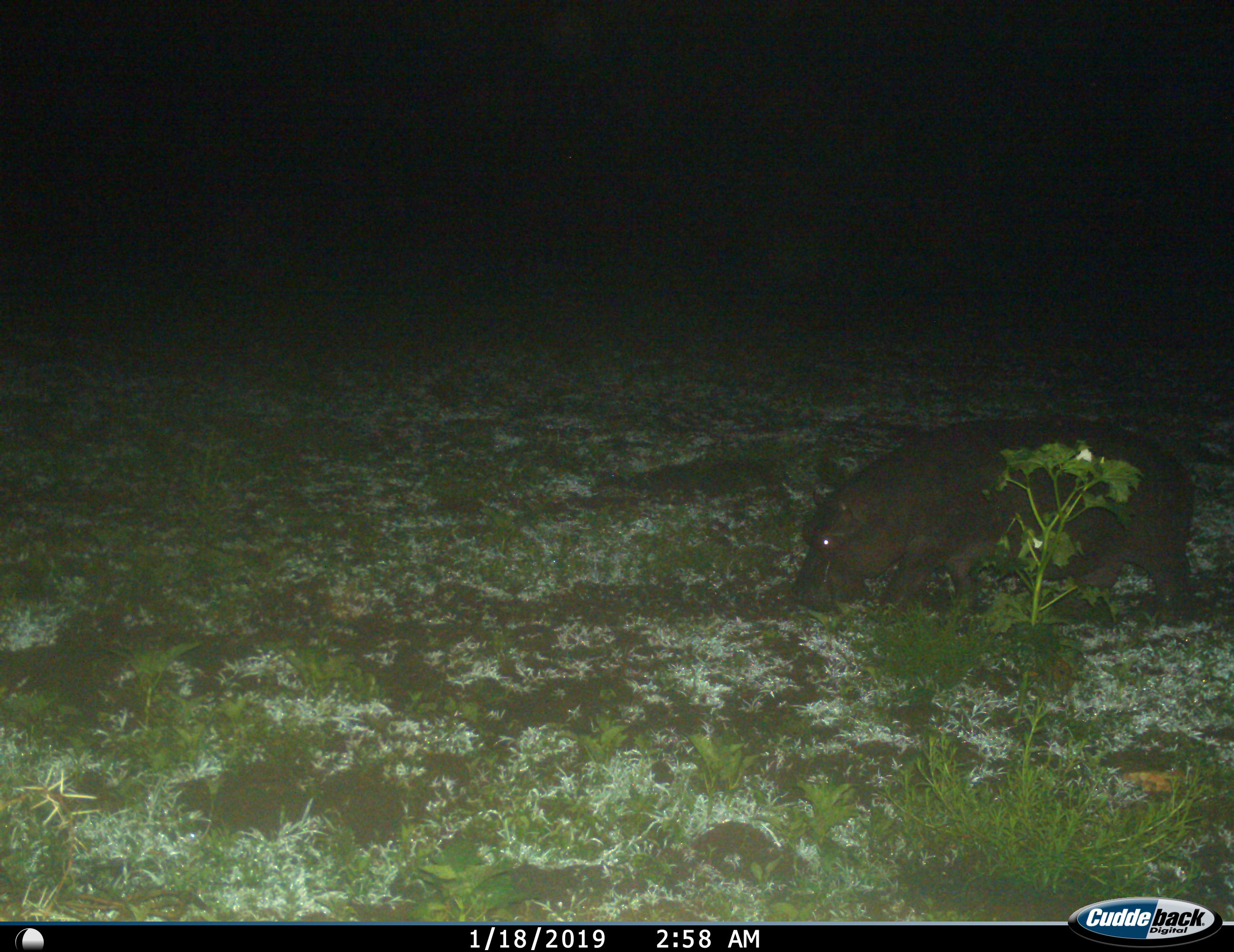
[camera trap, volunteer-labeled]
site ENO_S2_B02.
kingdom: Animalia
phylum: Chordata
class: Mammalia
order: Artiodactyla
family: Hippopotamidae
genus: Hippopotamus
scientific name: Hippopotamus amphibius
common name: hippopotamus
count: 1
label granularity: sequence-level